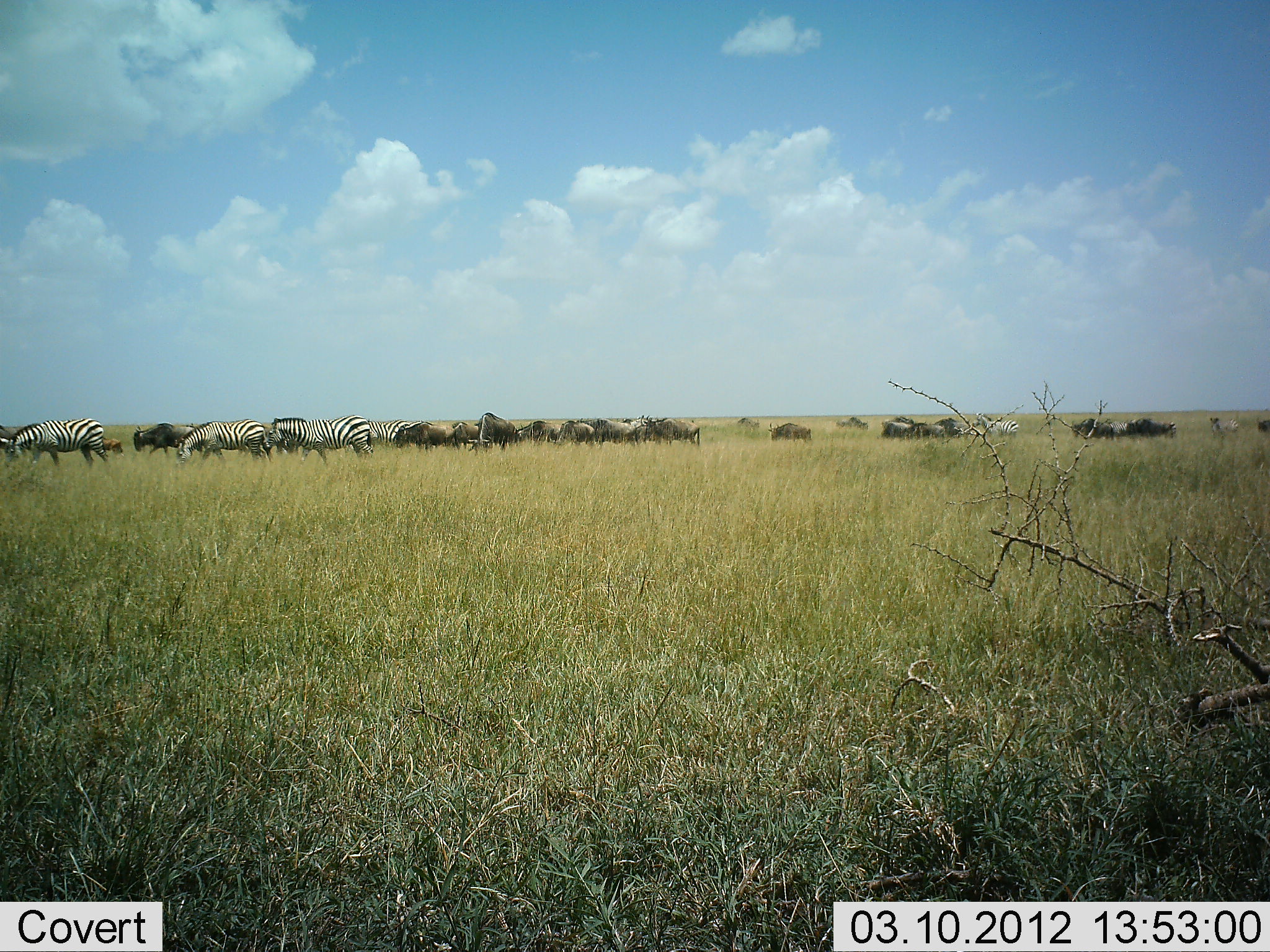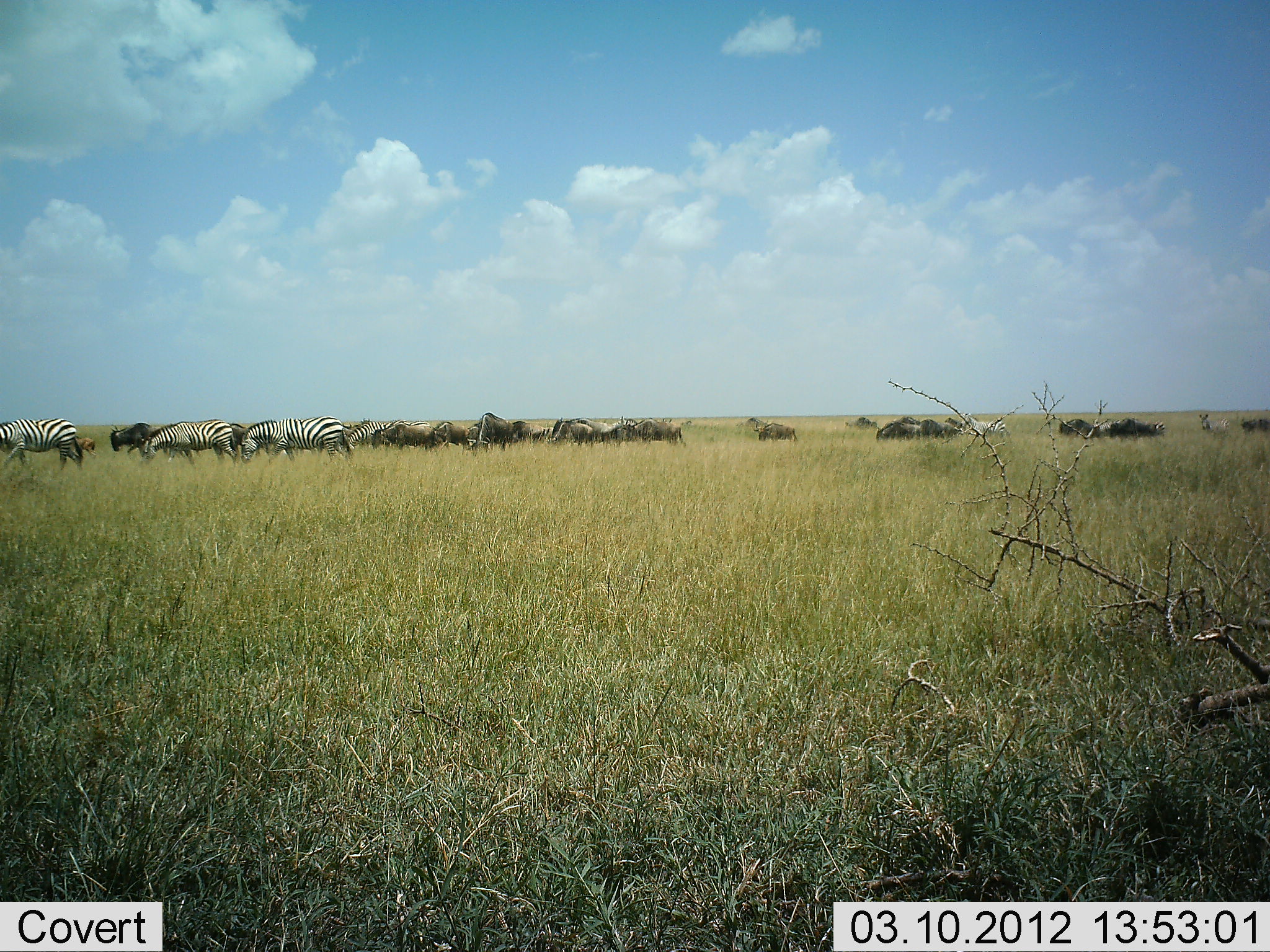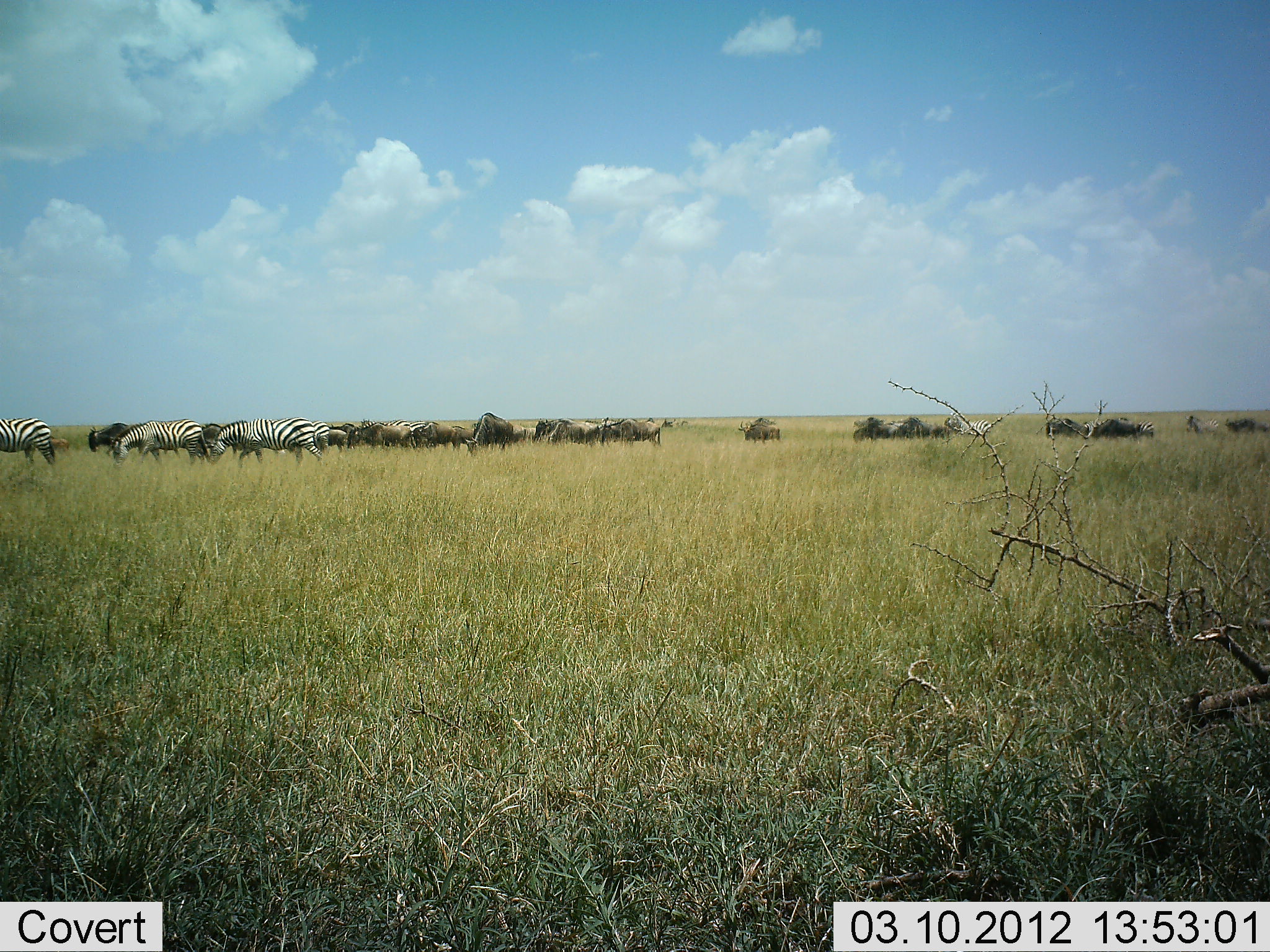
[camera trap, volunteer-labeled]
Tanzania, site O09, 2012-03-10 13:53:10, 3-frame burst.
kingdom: Animalia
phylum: Chordata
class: Mammalia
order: Artiodactyla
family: Bovidae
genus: Connochaetes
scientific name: Connochaetes taurinus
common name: blue wildebeest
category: wildebeest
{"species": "wildebeest (blue wildebeest) (Connochaetes taurinus)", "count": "11-50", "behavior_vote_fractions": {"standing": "0%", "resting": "0%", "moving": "88%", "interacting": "0%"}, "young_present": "12%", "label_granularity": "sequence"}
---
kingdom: Animalia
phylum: Chordata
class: Mammalia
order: Perissodactyla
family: Equidae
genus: Equus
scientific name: Equus quagga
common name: plains zebra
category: zebra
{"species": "zebra (plains zebra) (Equus quagga)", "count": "5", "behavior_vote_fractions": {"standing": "0%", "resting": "0%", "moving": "88%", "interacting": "0%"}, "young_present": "0%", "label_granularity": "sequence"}